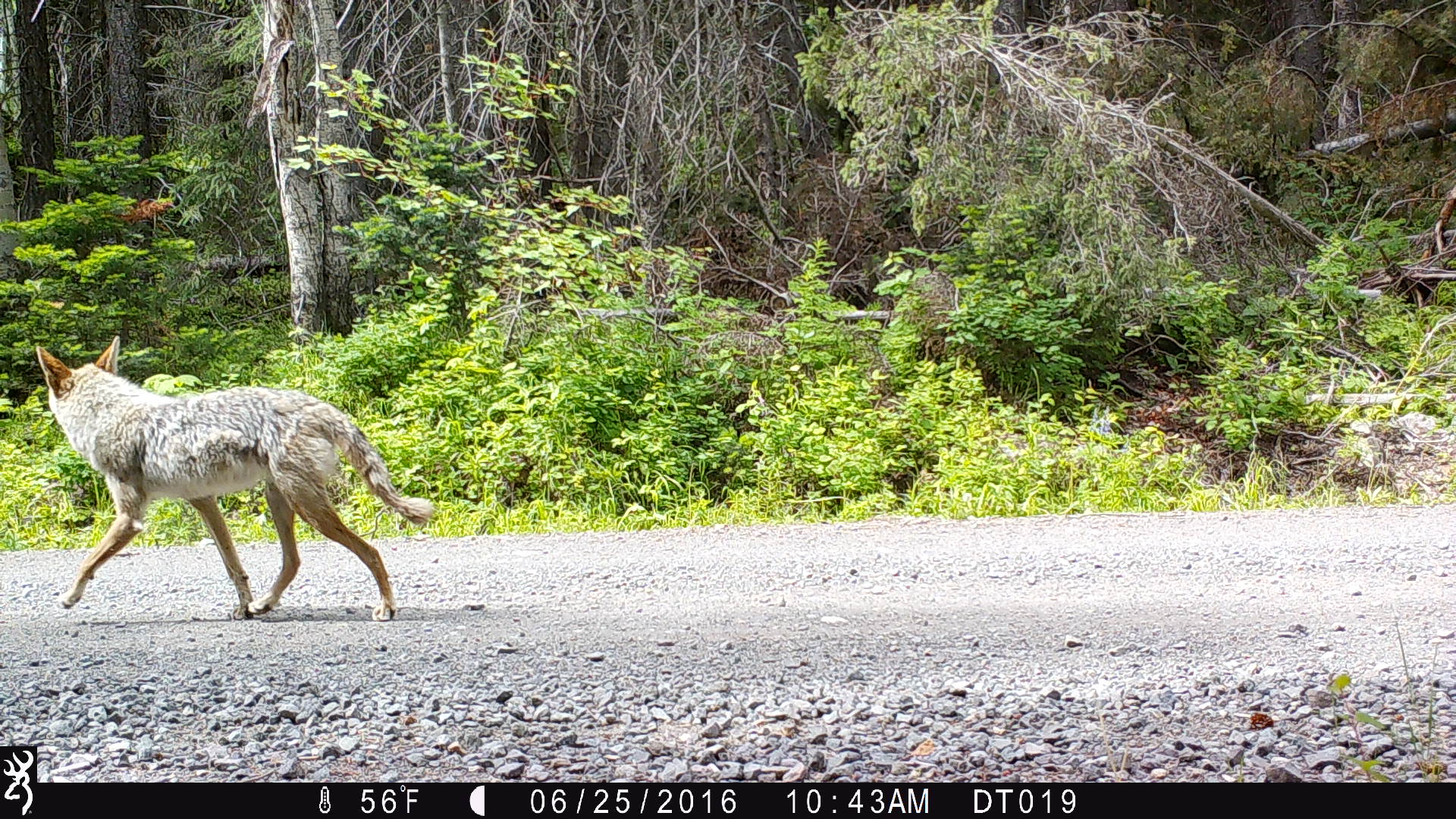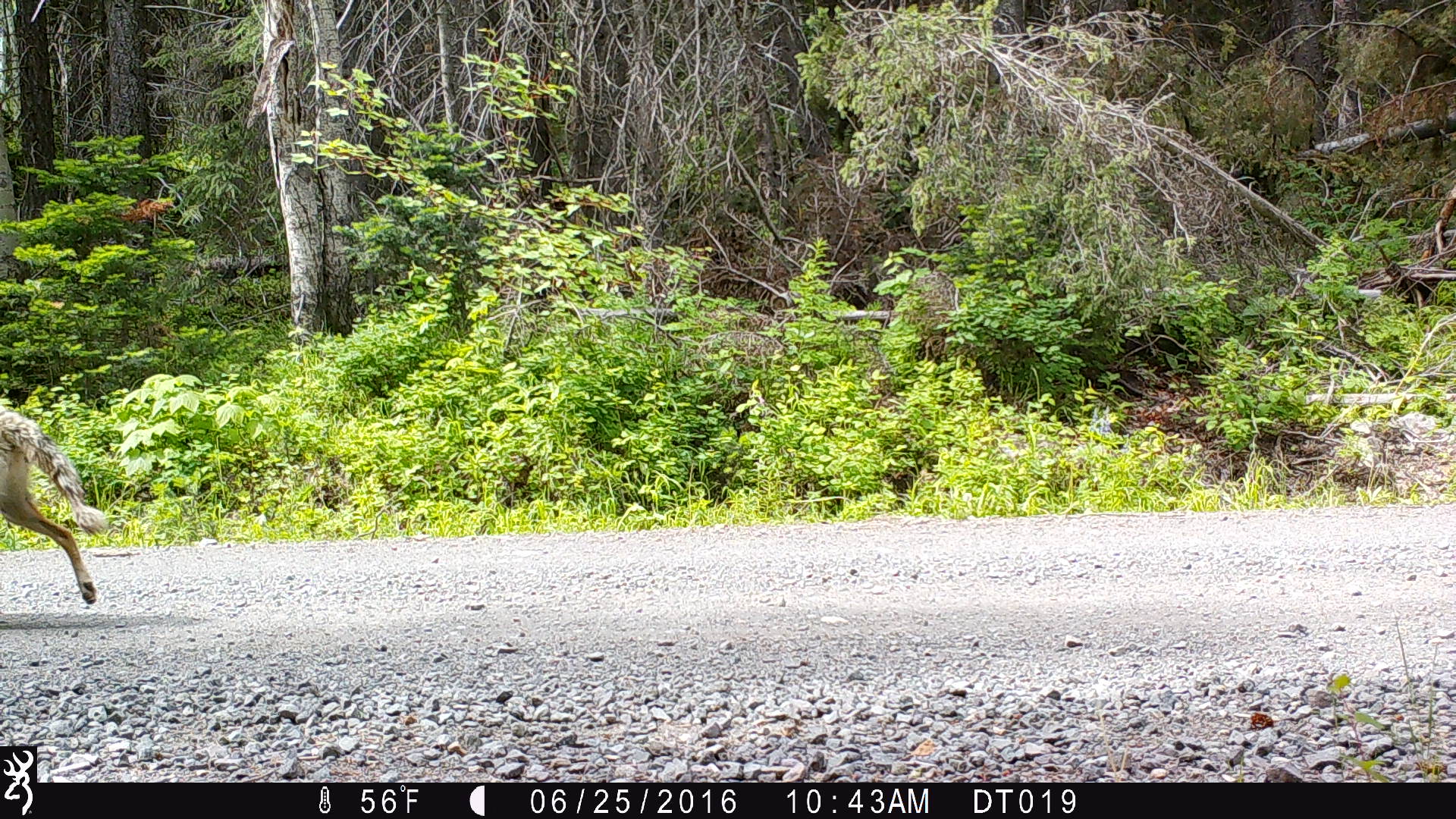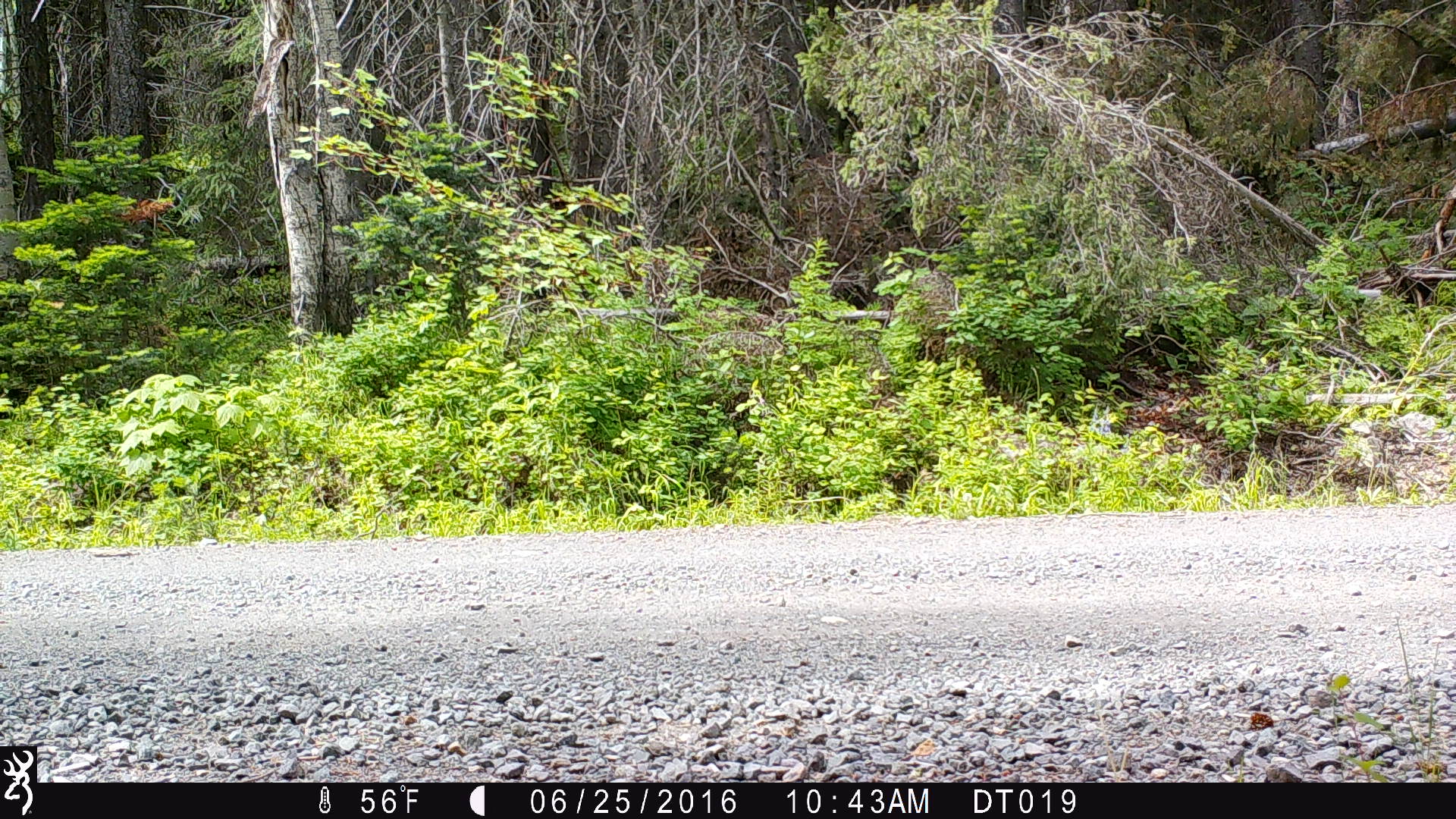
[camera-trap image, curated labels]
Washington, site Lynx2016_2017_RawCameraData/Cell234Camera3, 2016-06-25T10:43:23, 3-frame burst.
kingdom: Animalia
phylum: Chordata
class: Mammalia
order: Carnivora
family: Canidae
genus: Canis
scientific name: Canis latrans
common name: coyote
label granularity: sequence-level